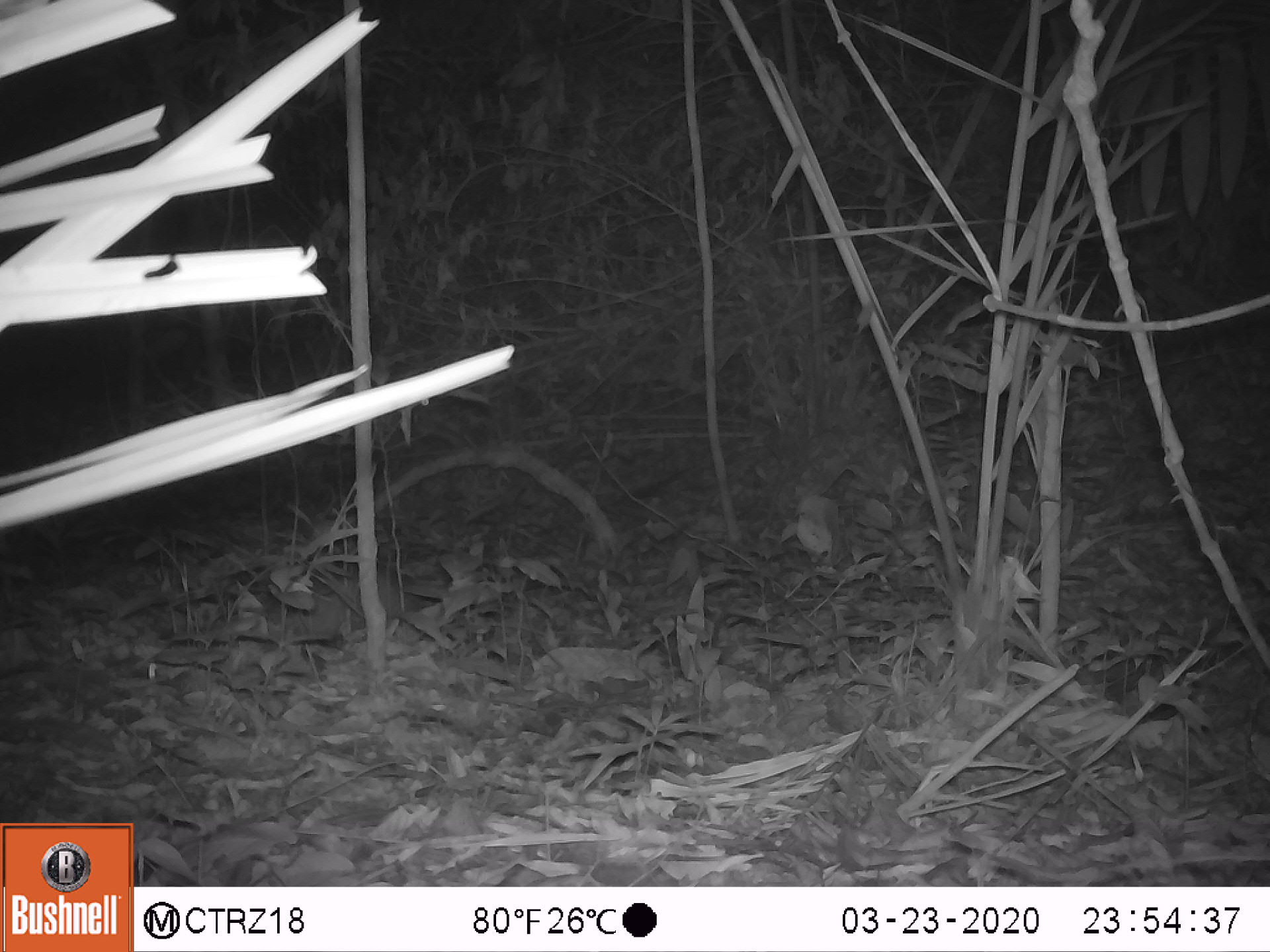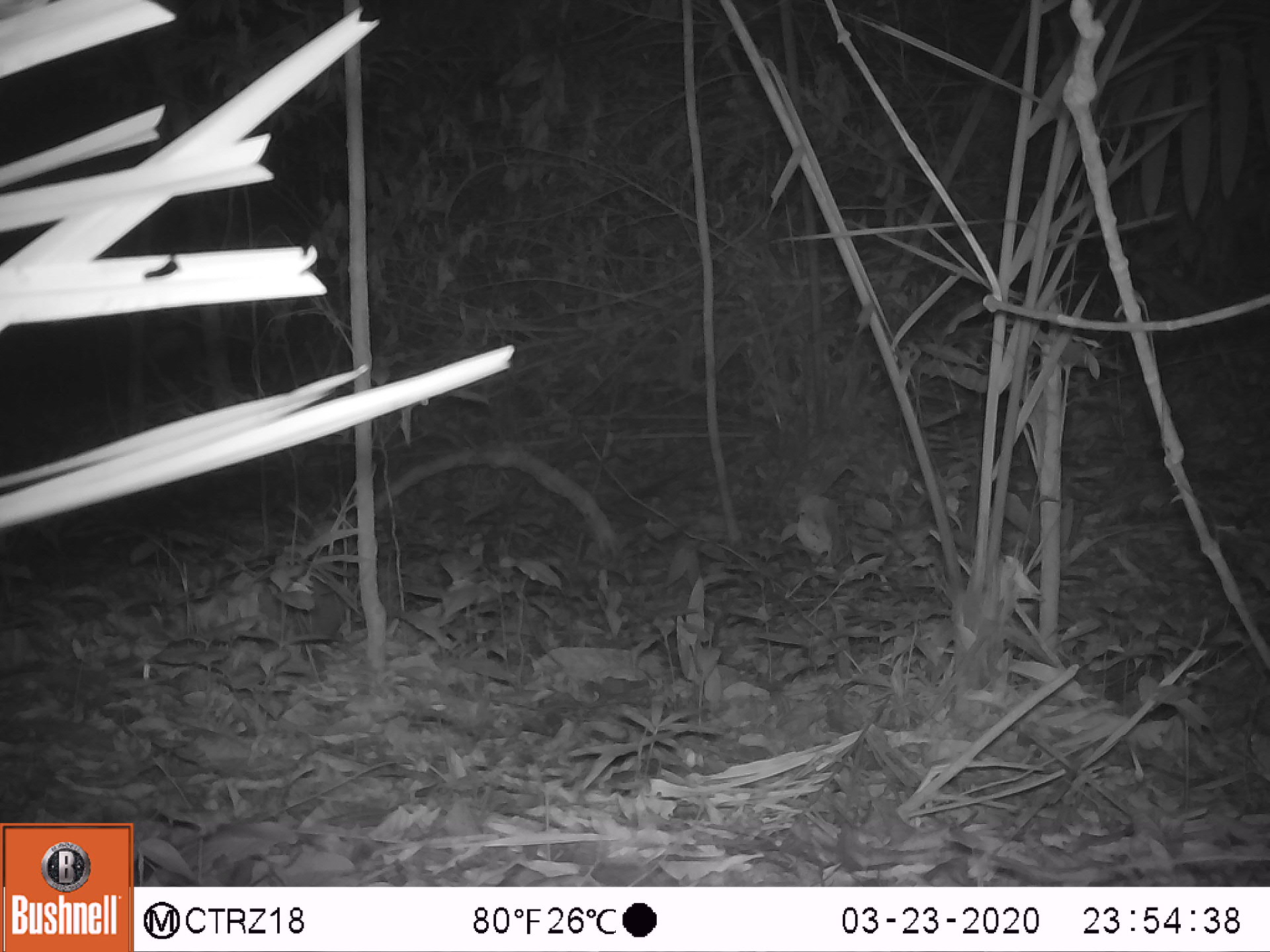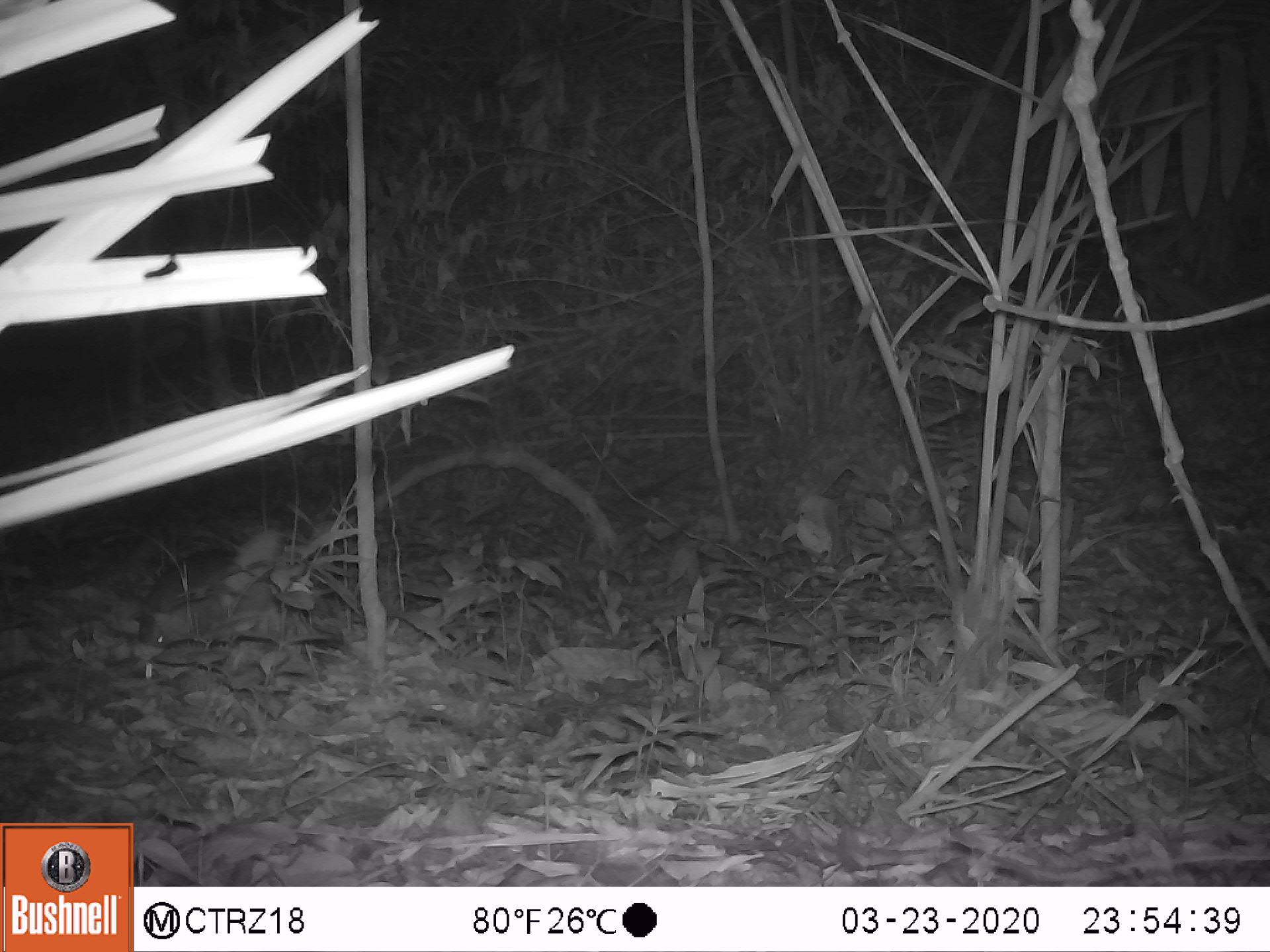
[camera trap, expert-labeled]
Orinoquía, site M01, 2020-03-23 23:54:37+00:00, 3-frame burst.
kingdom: Animalia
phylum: Chordata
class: Mammalia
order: Cingulata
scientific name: Cingulata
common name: armadillo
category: unknown armadillo